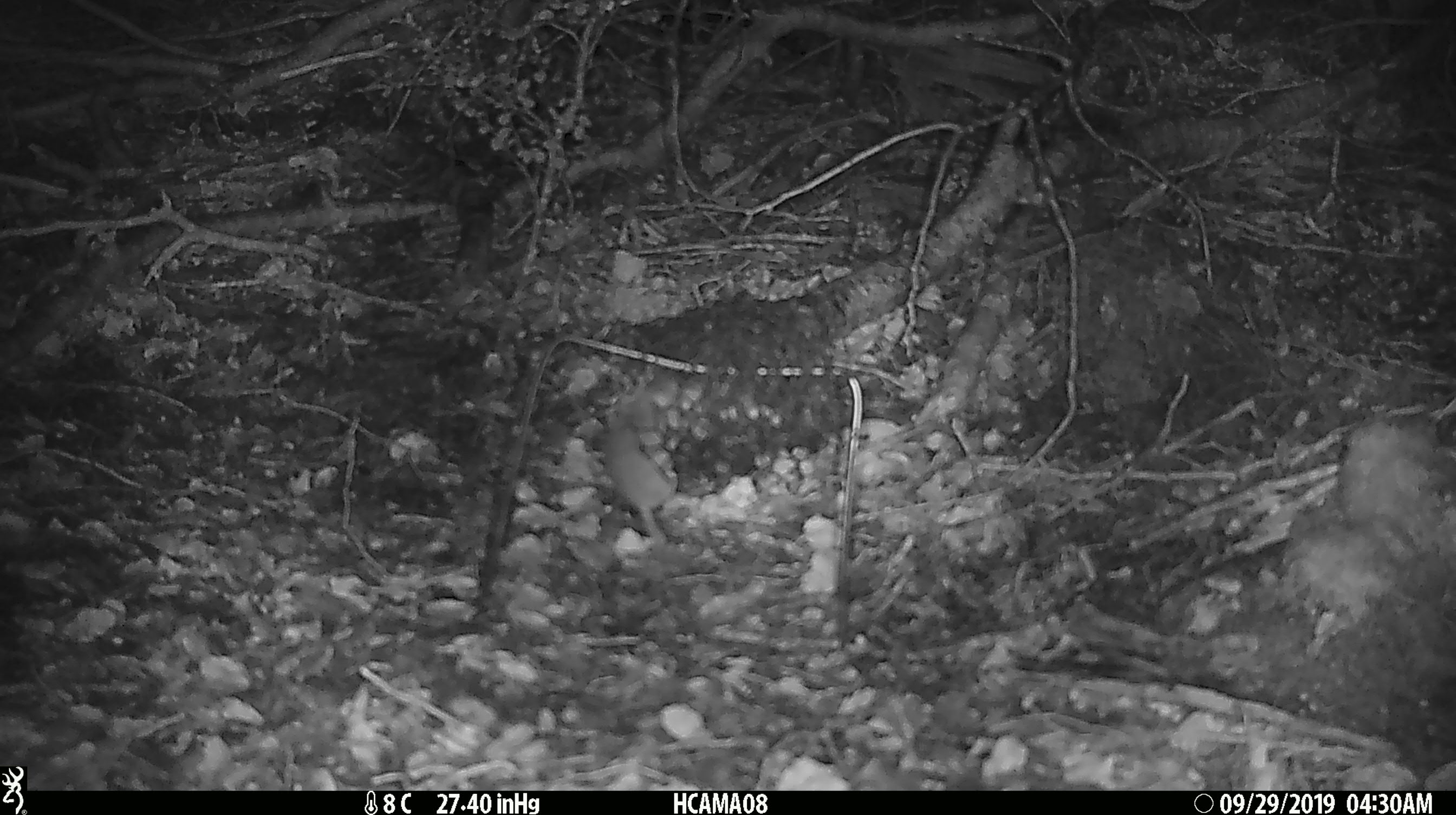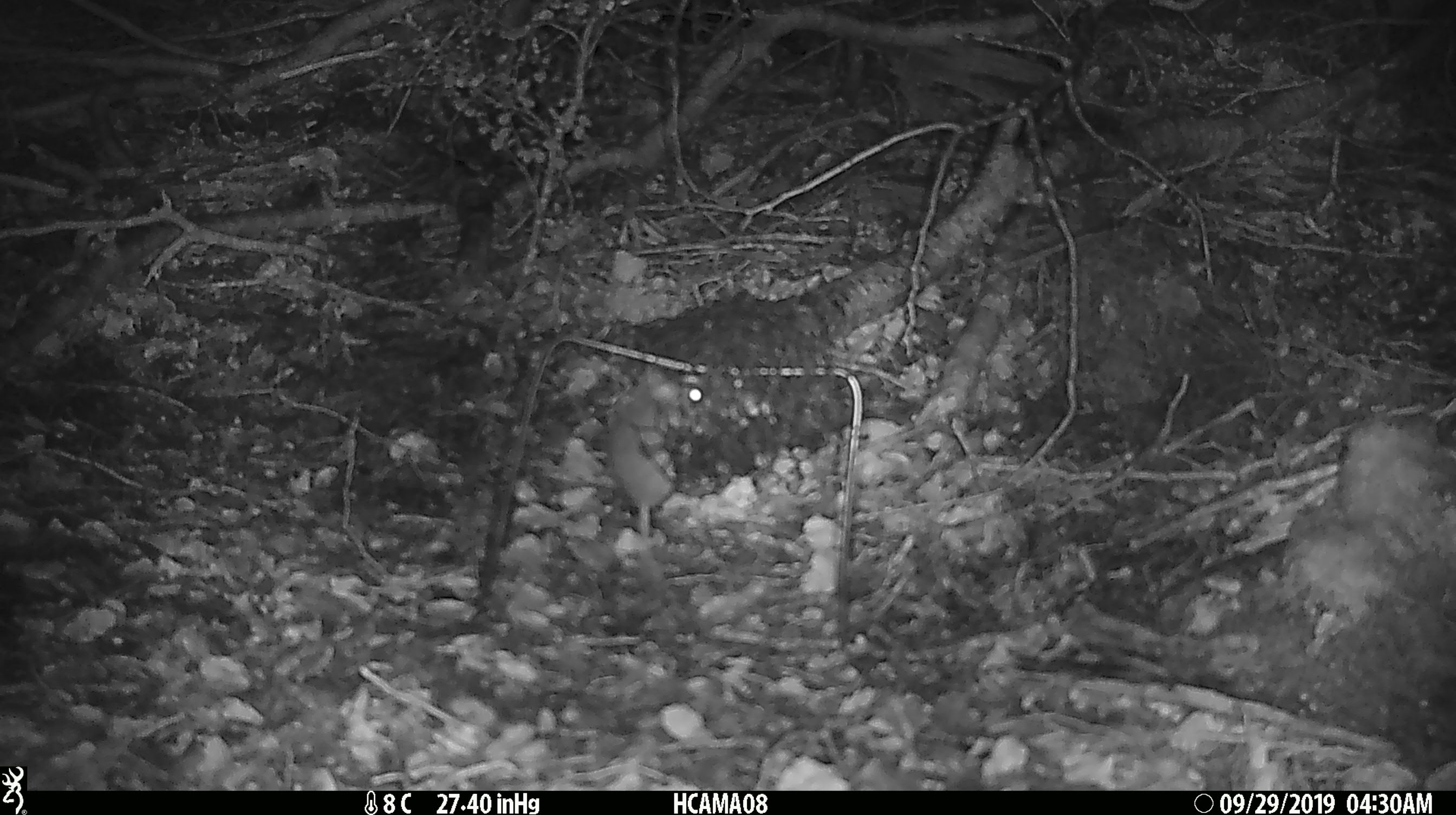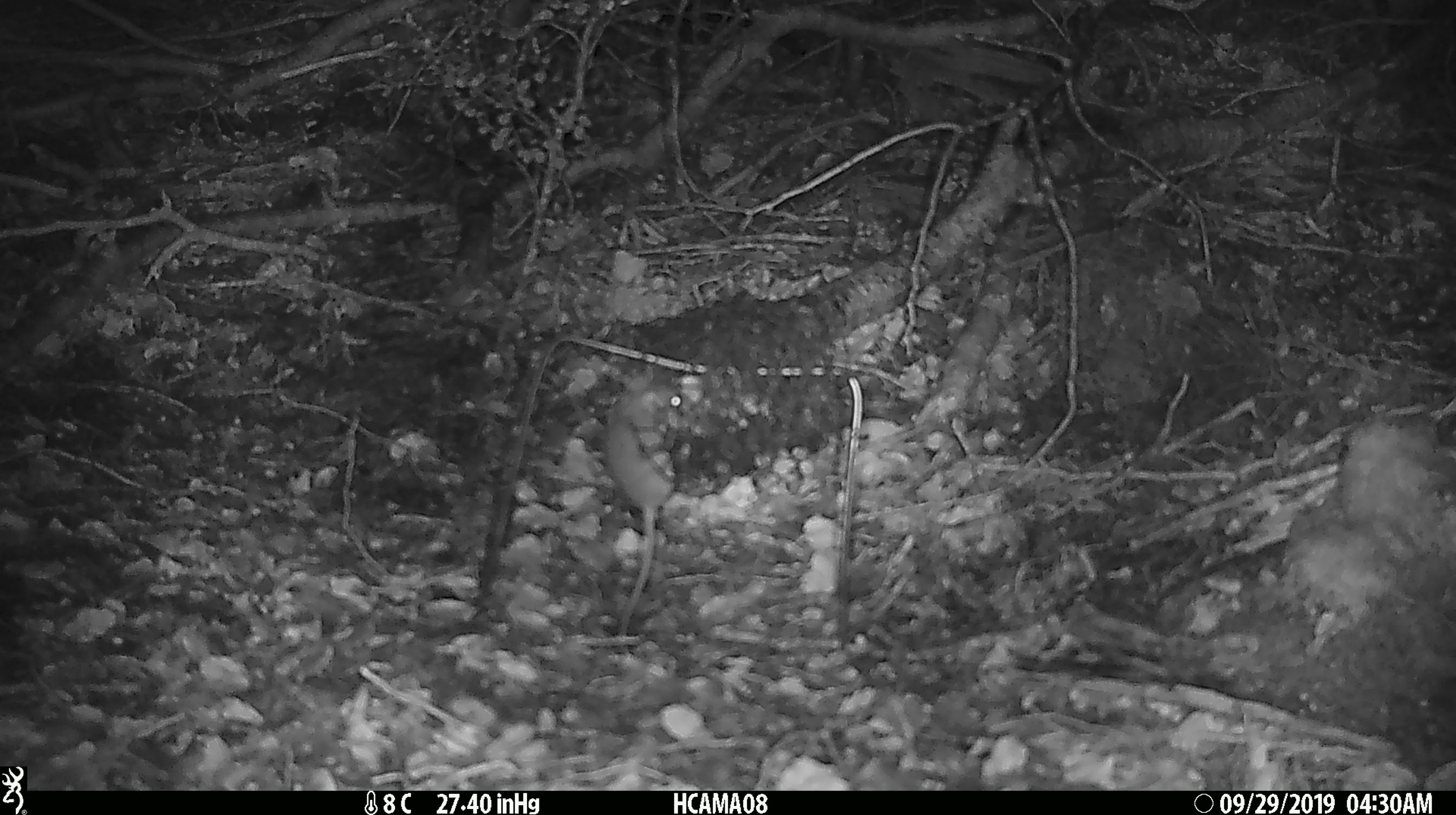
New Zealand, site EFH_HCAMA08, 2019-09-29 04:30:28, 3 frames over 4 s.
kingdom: Animalia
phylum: Chordata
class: Mammalia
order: Rodentia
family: Muridae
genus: Mus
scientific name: Mus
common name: mouse